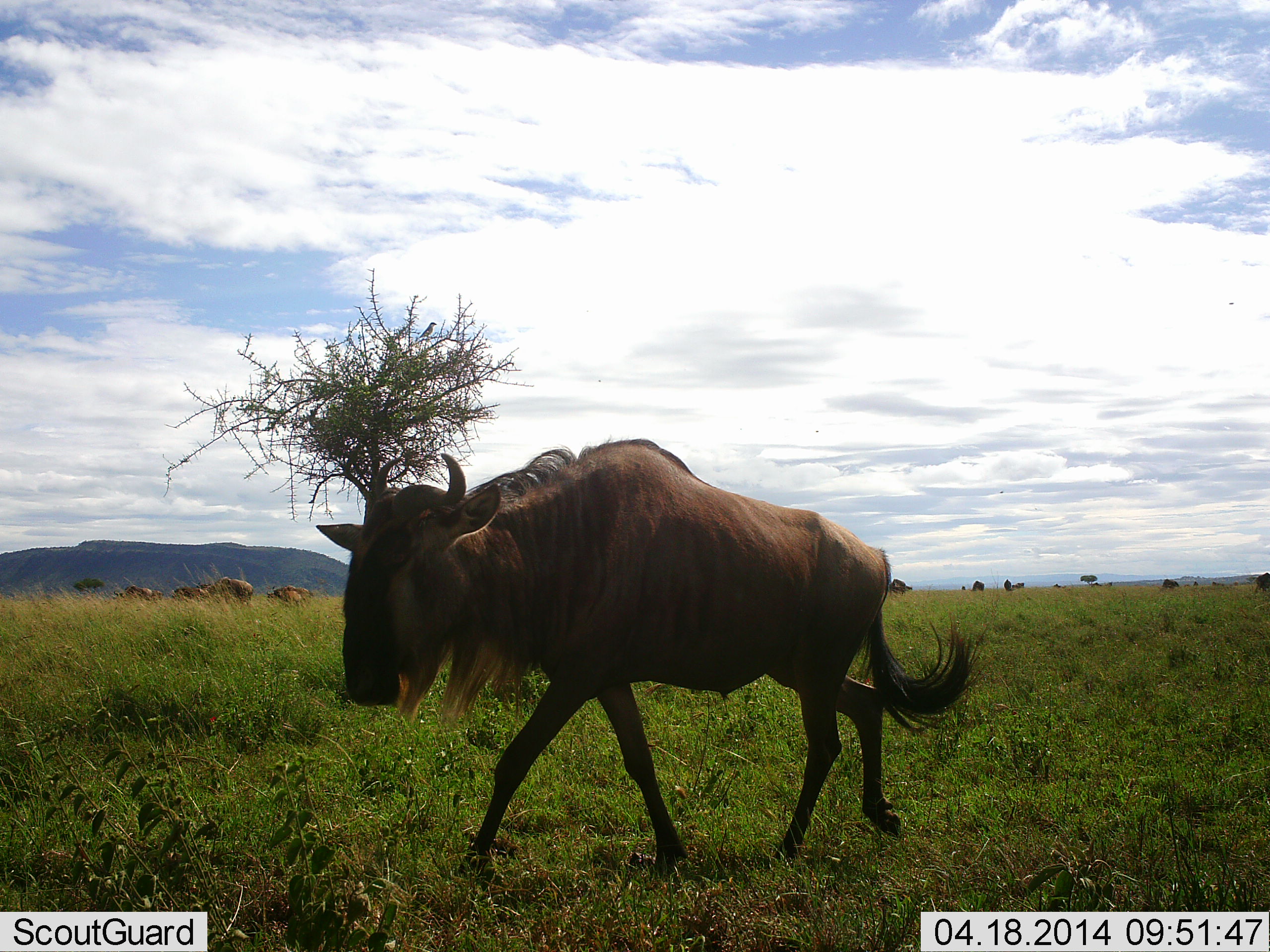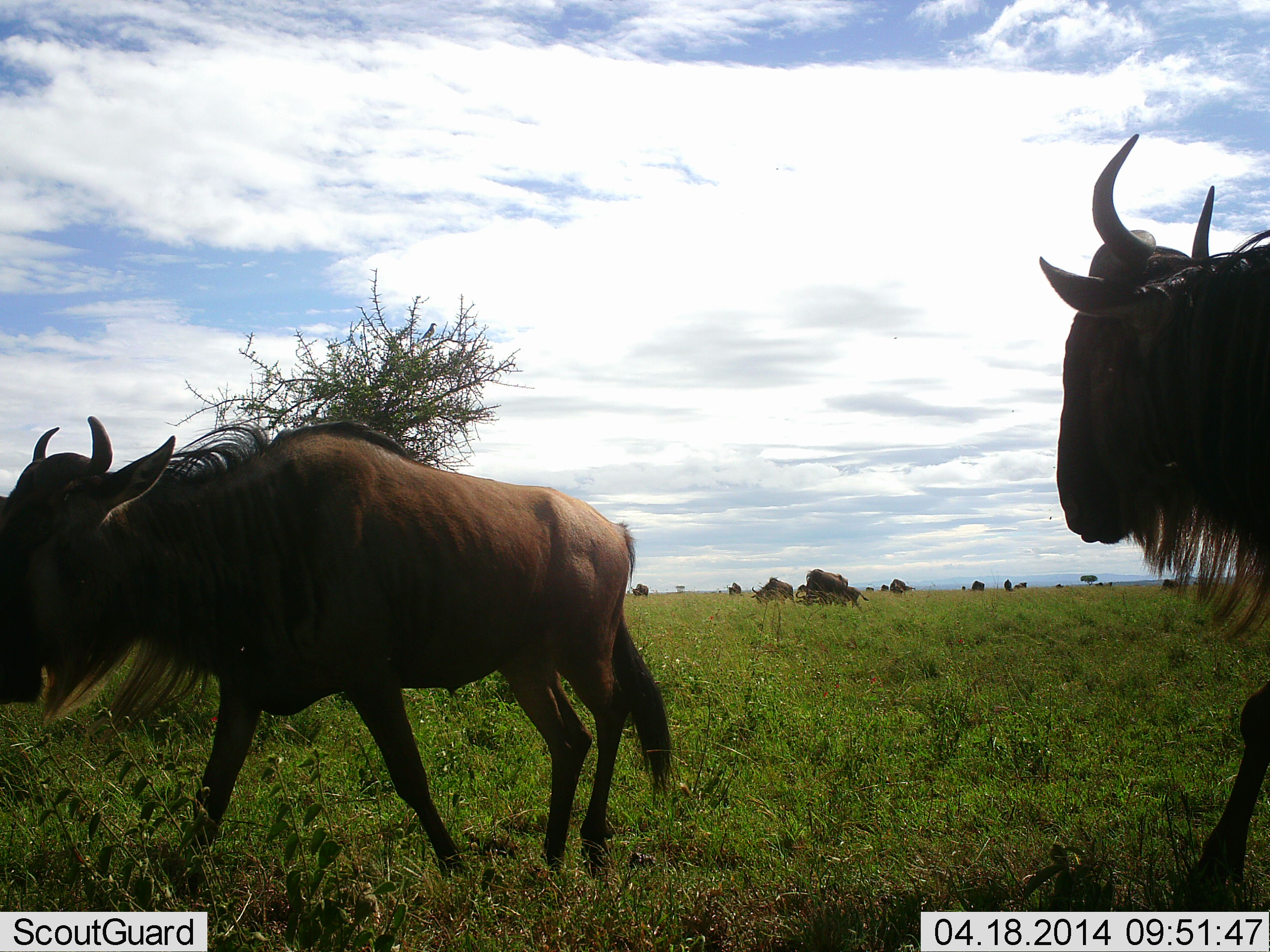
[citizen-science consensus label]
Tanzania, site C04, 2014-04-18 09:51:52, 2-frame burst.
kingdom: Animalia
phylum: Chordata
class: Mammalia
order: Artiodactyla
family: Bovidae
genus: Connochaetes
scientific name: Connochaetes taurinus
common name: blue wildebeest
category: wildebeest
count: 11-50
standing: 40%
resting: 0%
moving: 100%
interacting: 0%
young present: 10%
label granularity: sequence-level